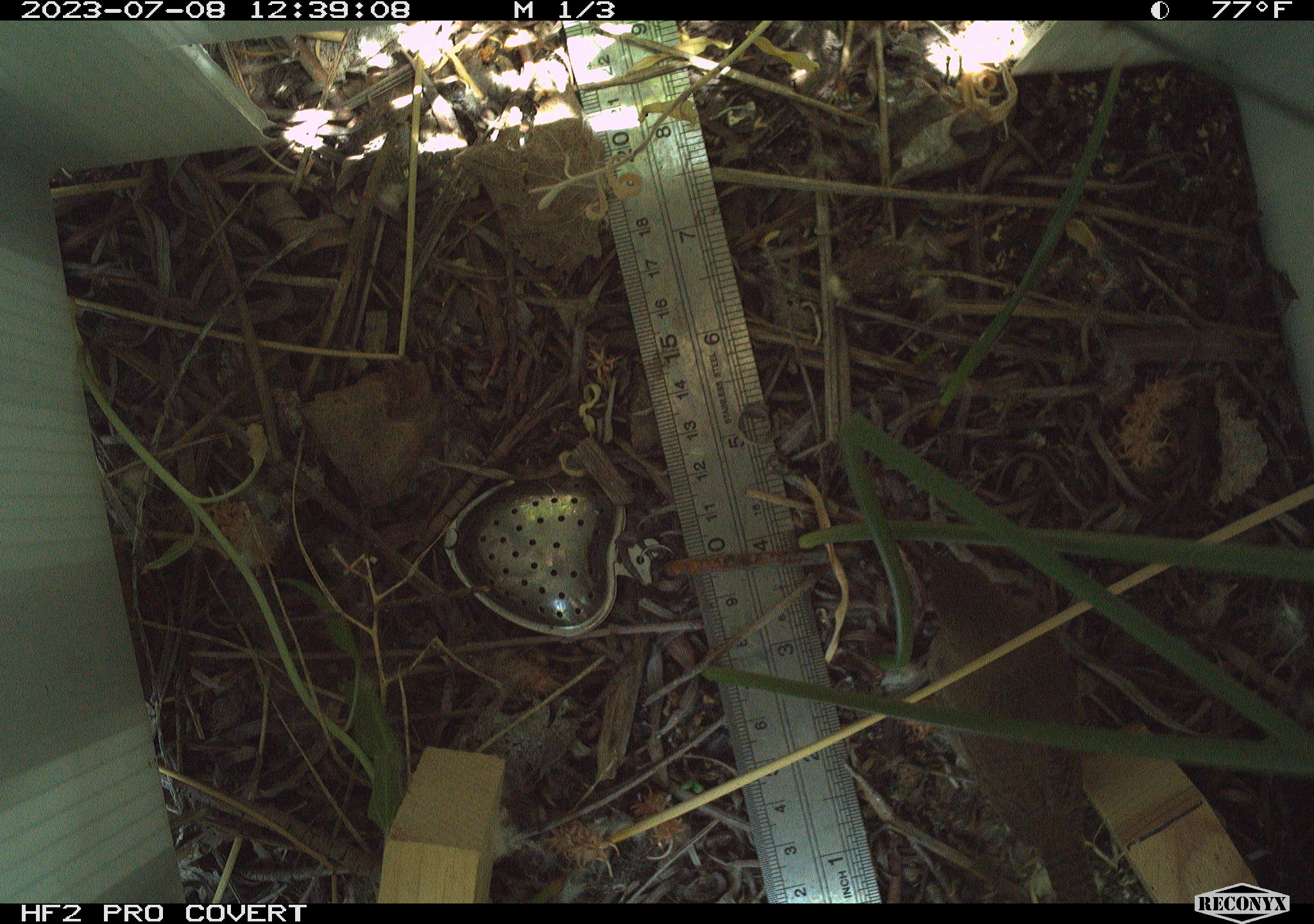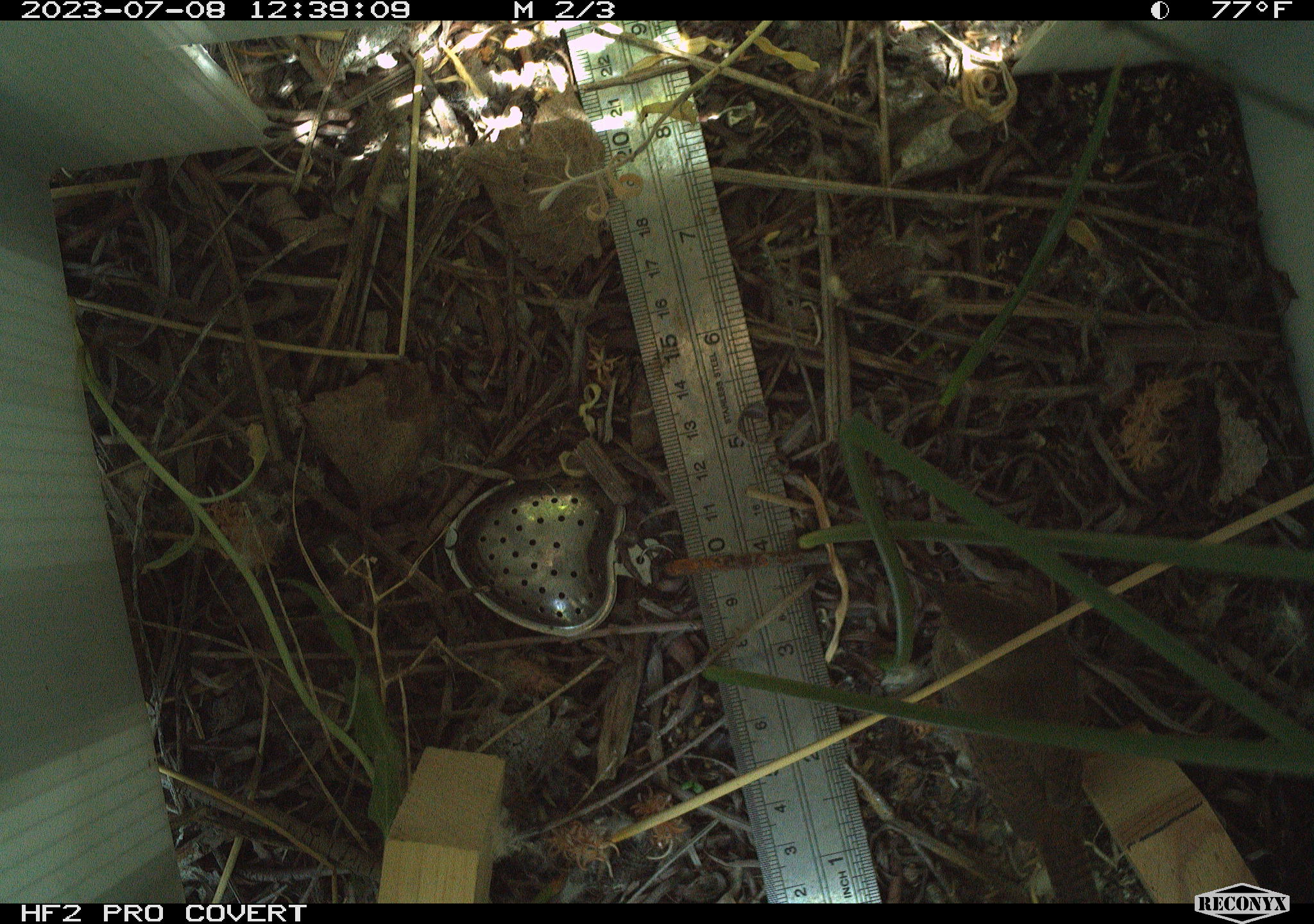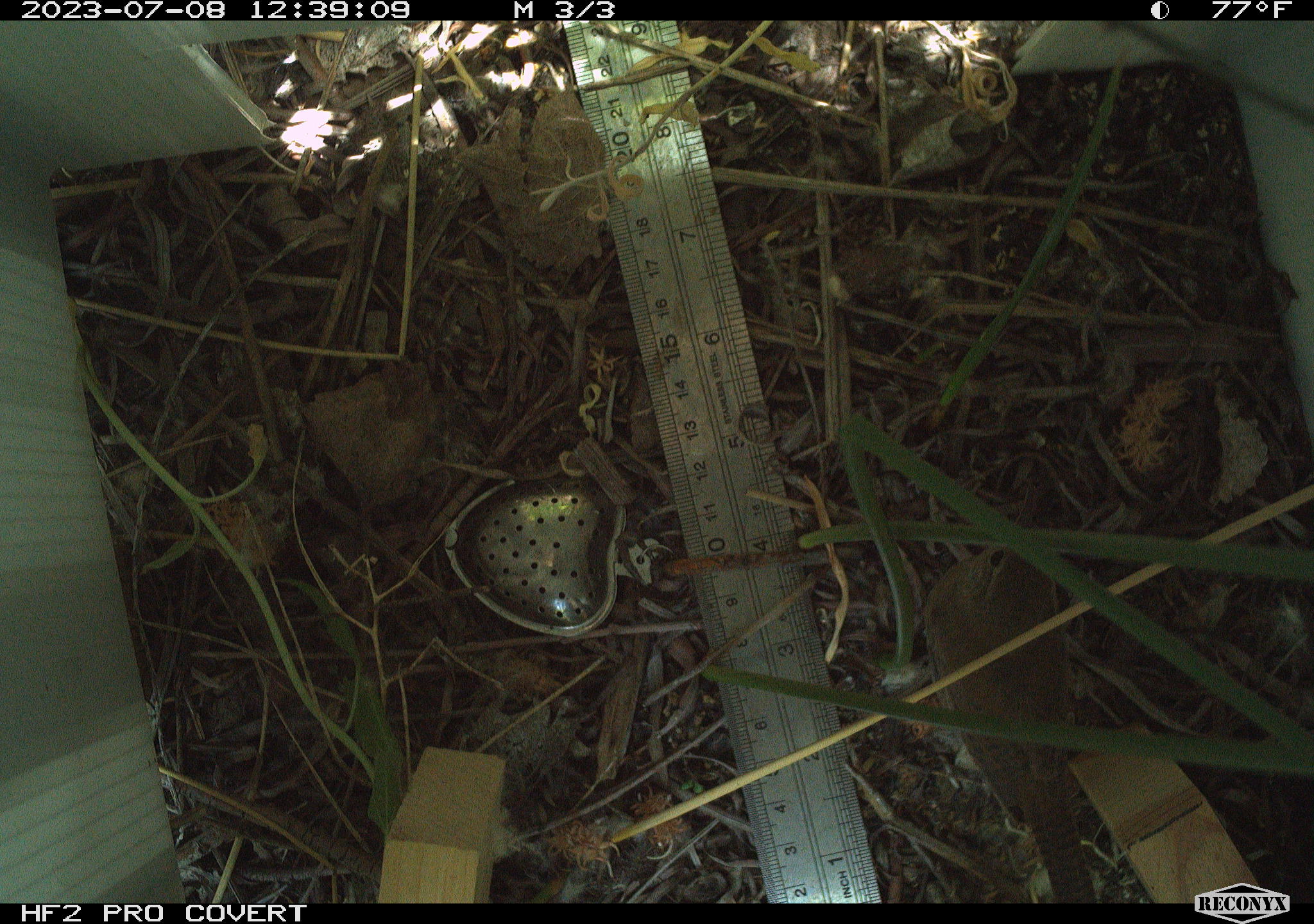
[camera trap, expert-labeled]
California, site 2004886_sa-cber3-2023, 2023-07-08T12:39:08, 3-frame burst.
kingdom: Animalia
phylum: Chordata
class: Aves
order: Passeriformes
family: Troglodytidae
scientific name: Troglodytidae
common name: wren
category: troglodytidae family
Troglodytidae family (wren) (Troglodytidae).